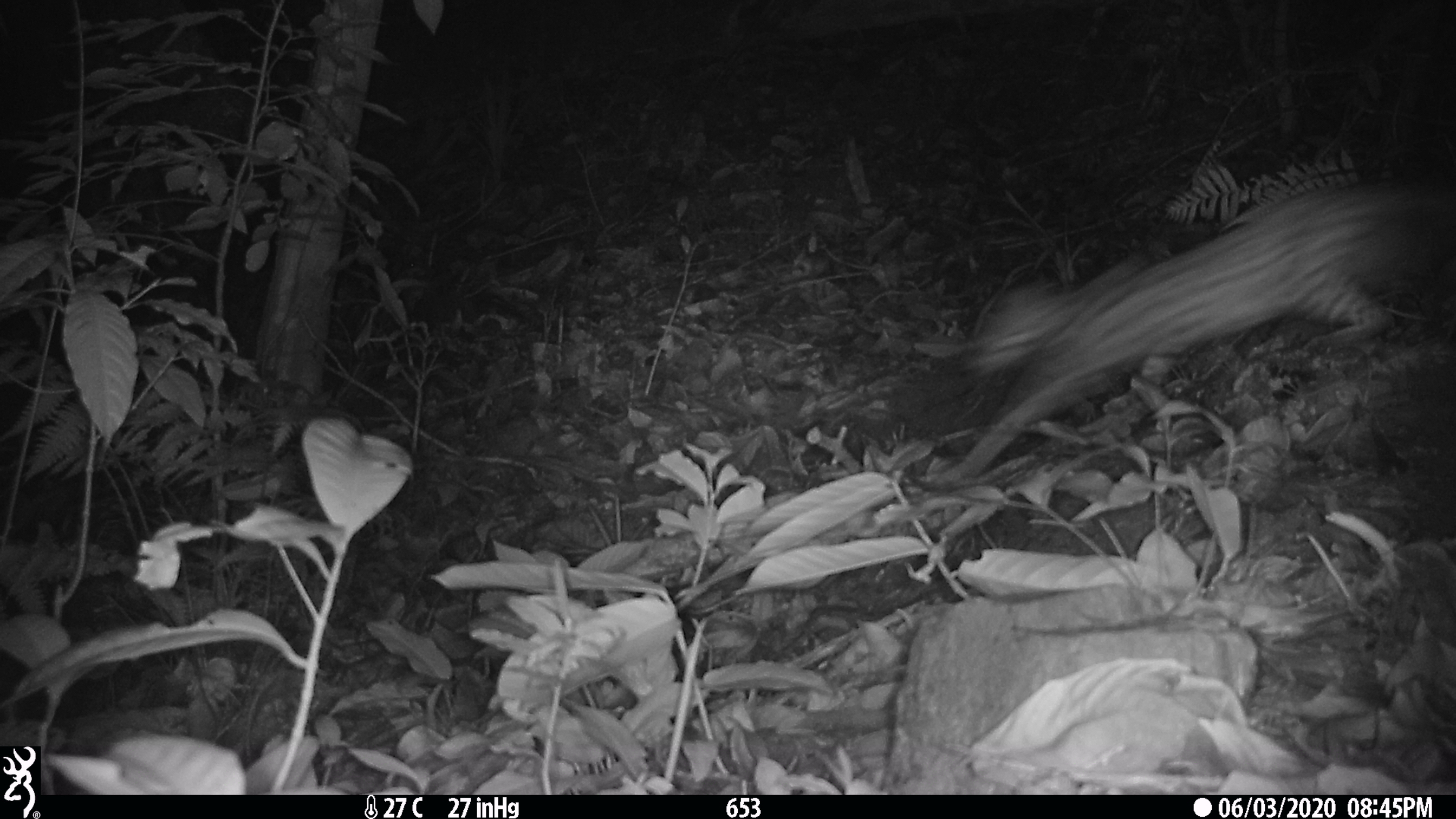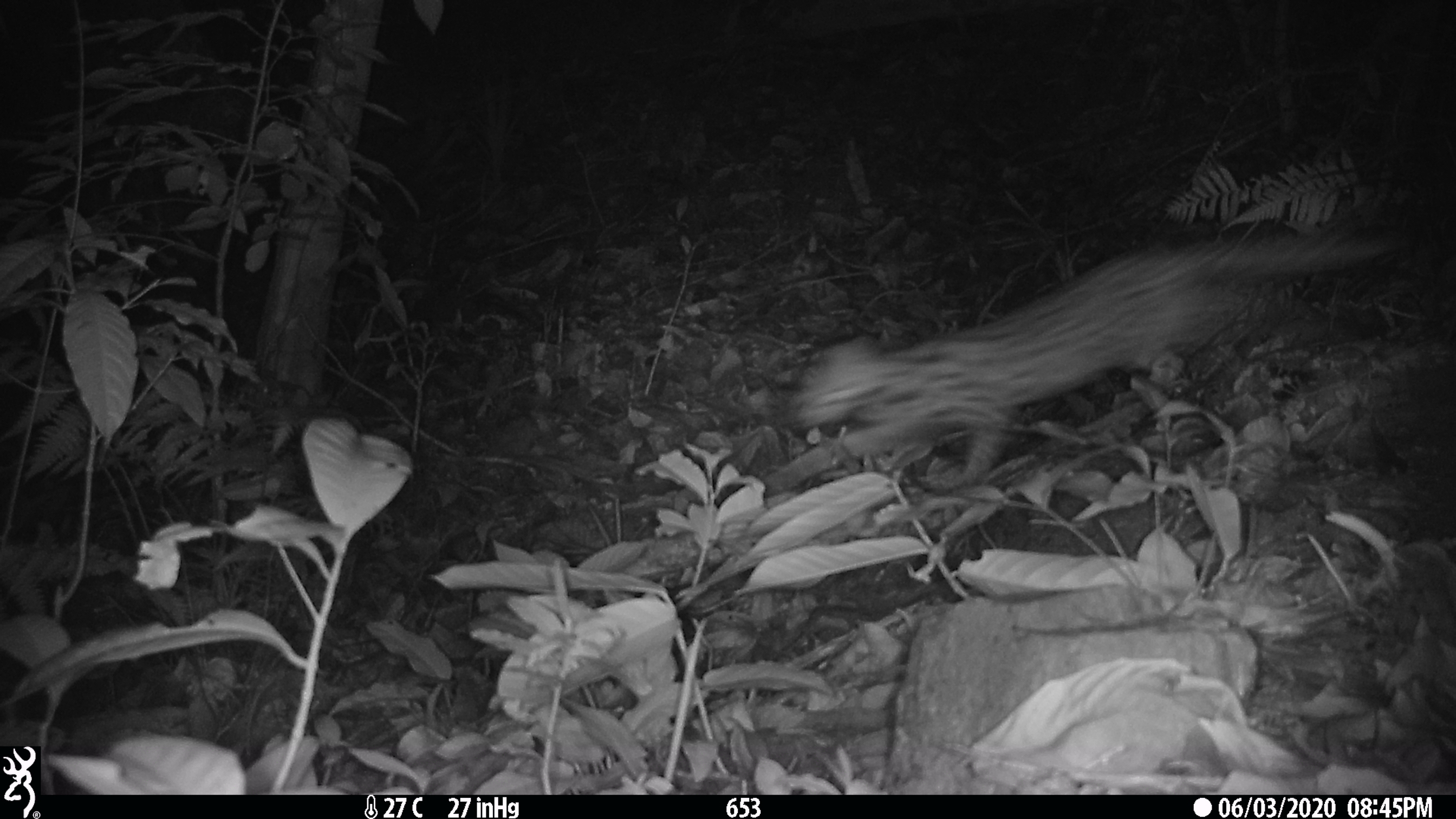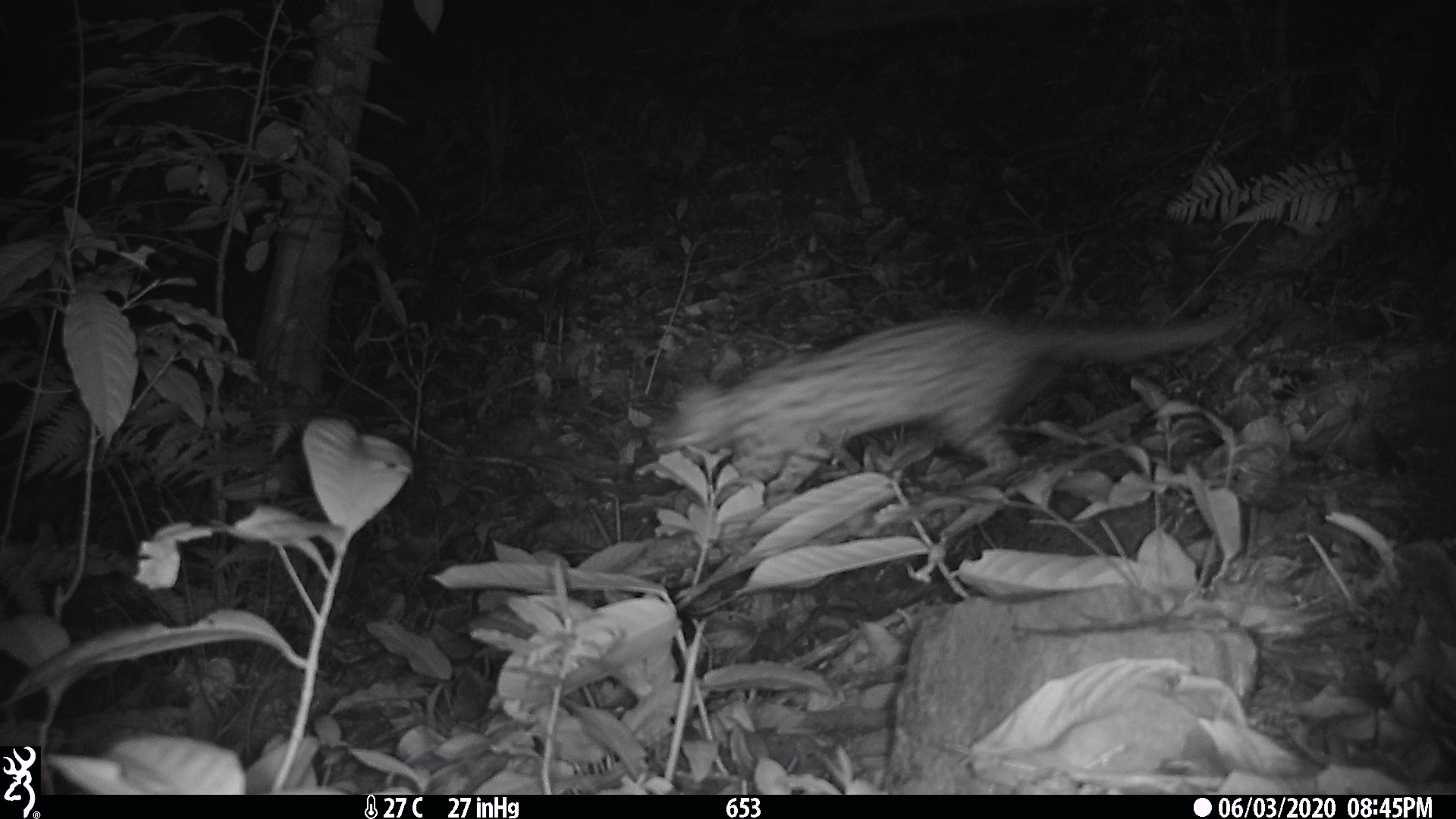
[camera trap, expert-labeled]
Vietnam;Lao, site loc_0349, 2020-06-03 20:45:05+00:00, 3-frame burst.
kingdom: Animalia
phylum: Chordata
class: Mammalia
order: Carnivora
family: Felidae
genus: Prionailurus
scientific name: Prionailurus bengalensis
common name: leopard cat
Leopard cat (Prionailurus bengalensis). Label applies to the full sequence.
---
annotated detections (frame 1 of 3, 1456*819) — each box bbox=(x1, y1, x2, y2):
leopard cat: bbox=(915, 178, 1456, 483)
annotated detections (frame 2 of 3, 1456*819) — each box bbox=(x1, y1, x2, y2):
leopard cat: bbox=(760, 222, 1413, 488)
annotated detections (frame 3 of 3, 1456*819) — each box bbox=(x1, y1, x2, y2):
leopard cat: bbox=(649, 312, 1236, 486)